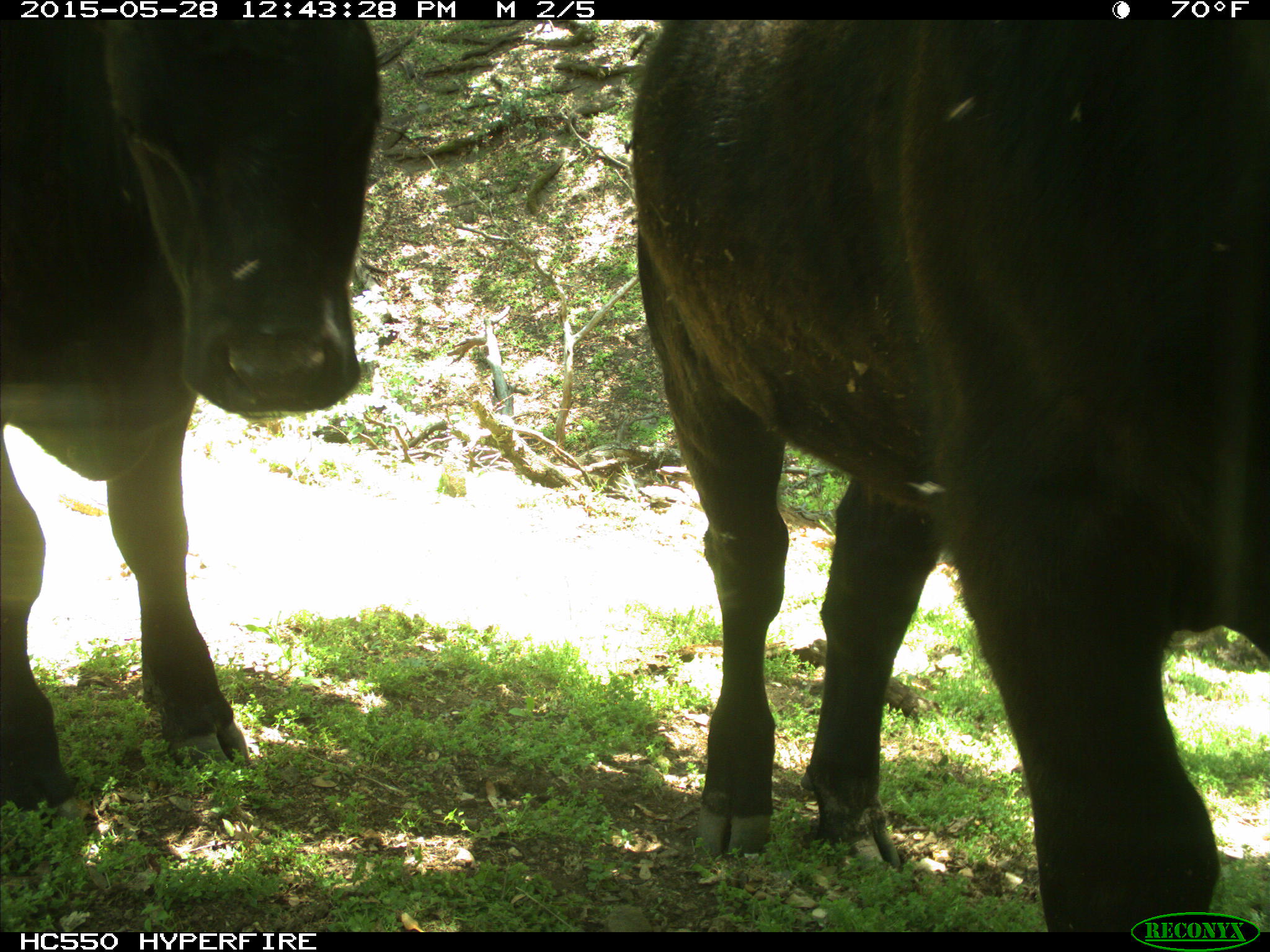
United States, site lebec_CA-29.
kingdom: Animalia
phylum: Chordata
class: Mammalia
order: Artiodactyla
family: Bovidae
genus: Bos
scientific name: Bos taurus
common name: domestic cow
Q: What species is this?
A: Bos taurus (domestic cow).